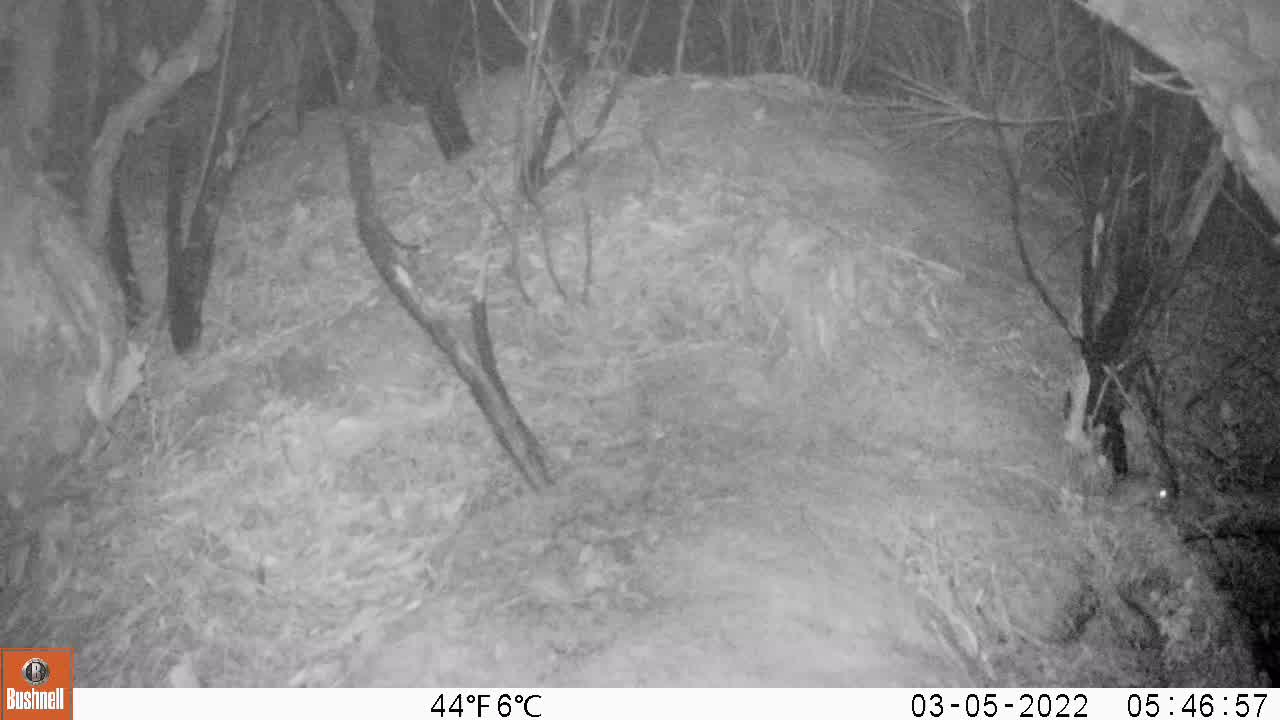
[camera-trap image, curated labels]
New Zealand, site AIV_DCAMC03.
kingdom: Animalia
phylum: Chordata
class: Mammalia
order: Rodentia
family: Muridae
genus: Mus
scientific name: Mus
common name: mouse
Mouse (Mus).